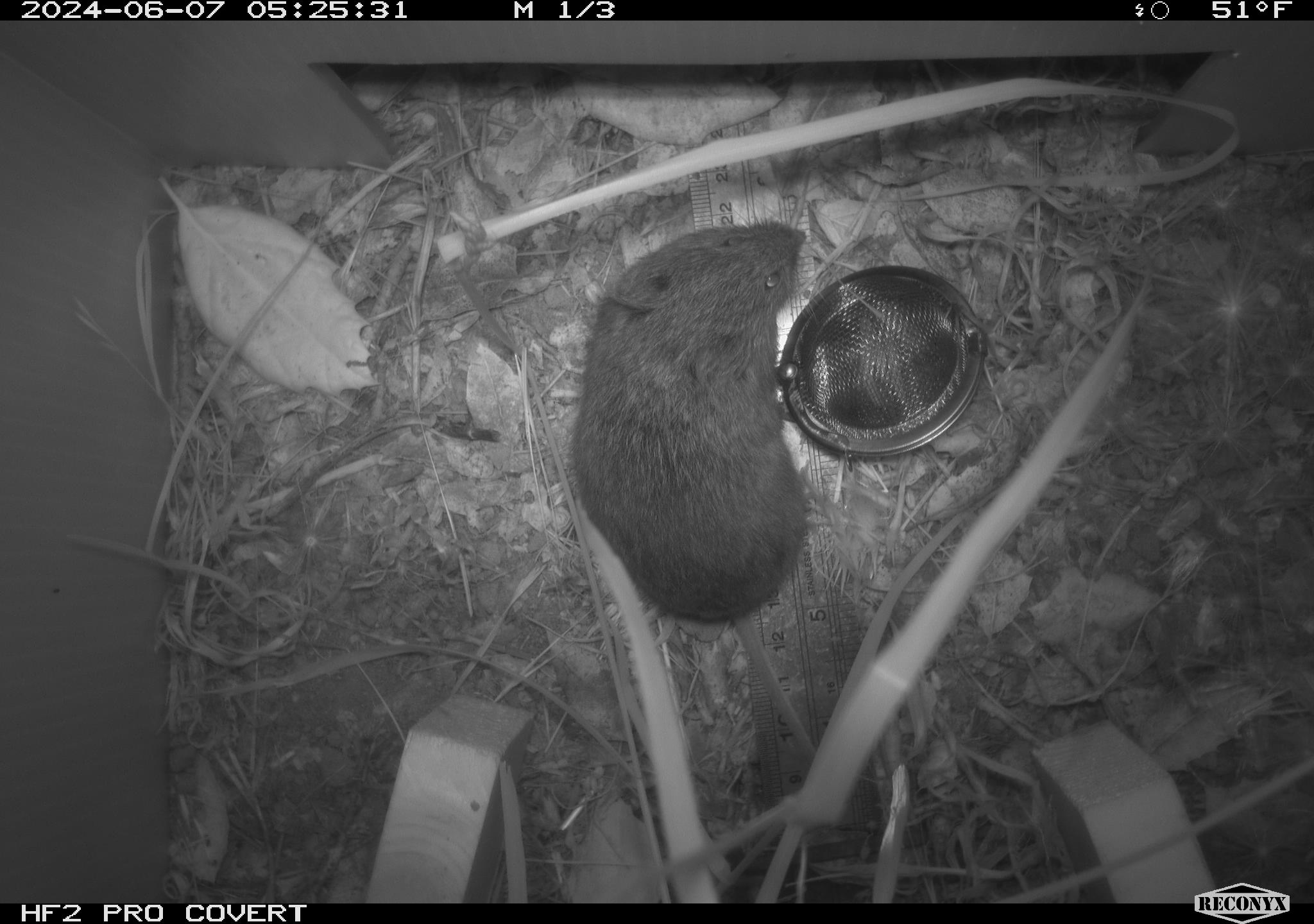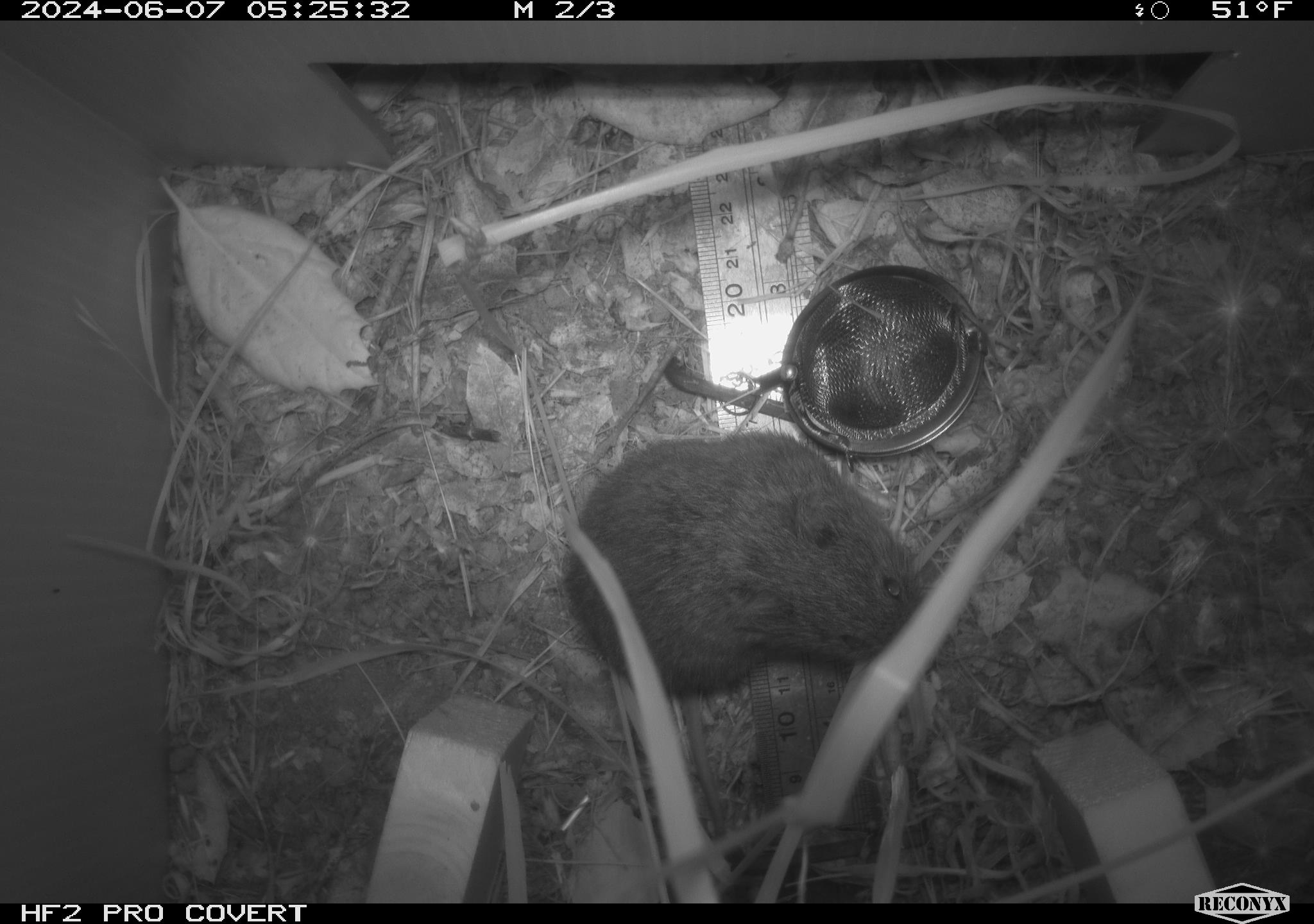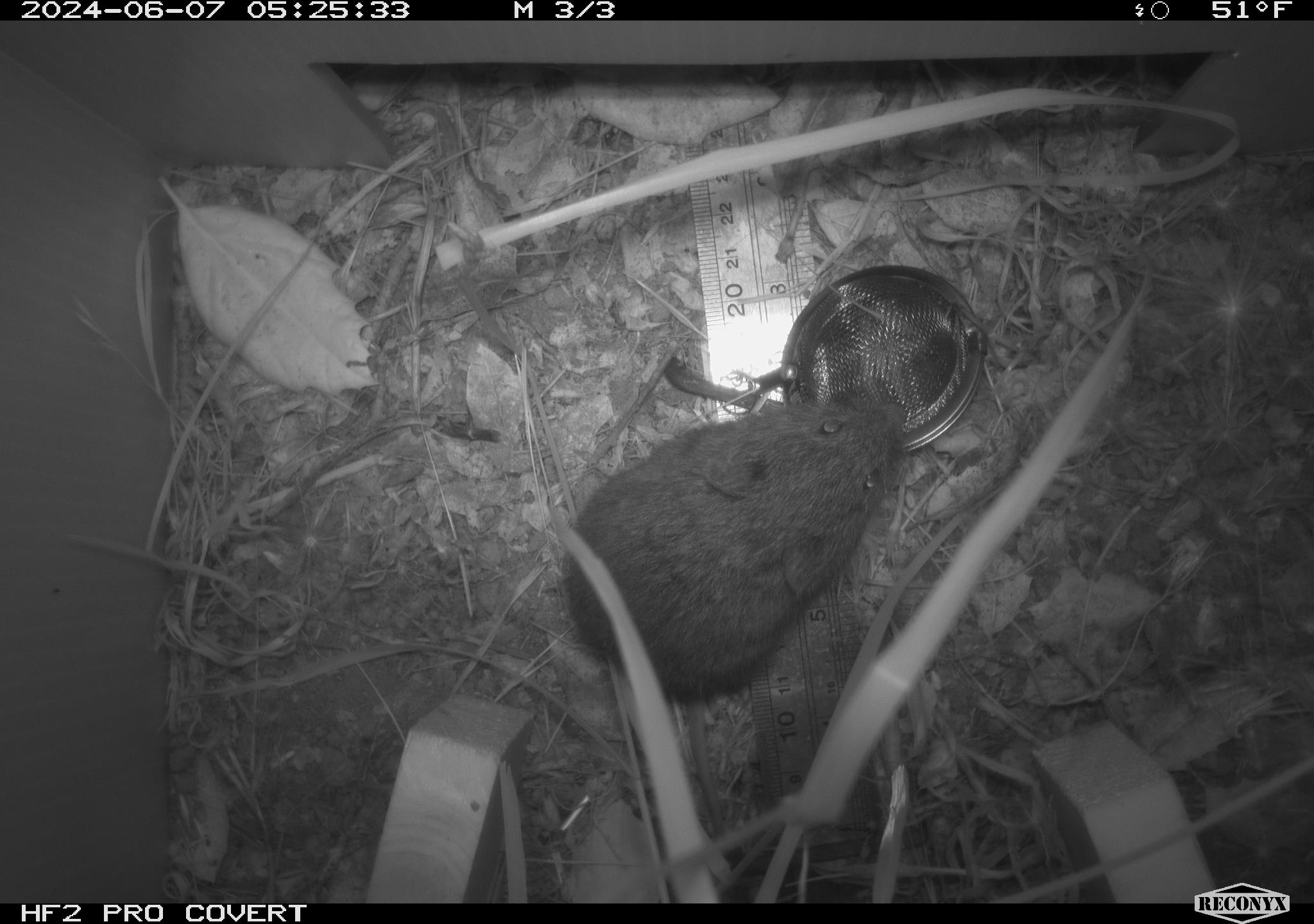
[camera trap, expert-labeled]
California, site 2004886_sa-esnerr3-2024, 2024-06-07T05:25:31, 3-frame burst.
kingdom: Animalia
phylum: Chordata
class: Mammalia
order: Rodentia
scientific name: Rodentia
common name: rodent